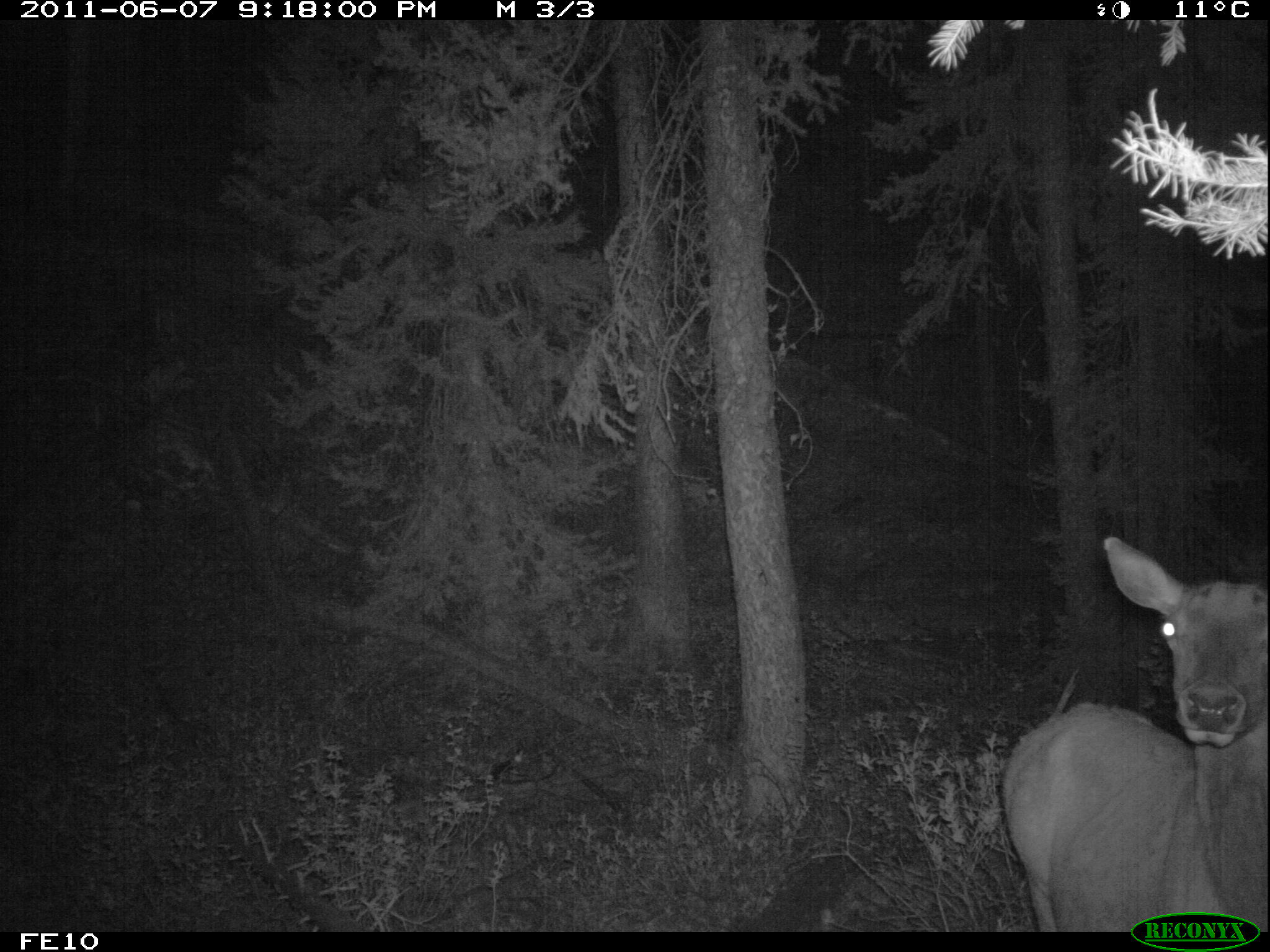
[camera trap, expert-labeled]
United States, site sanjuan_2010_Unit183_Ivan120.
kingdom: Animalia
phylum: Chordata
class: Mammalia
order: Artiodactyla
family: Cervidae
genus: Cervus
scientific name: Cervus elaphus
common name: red deer